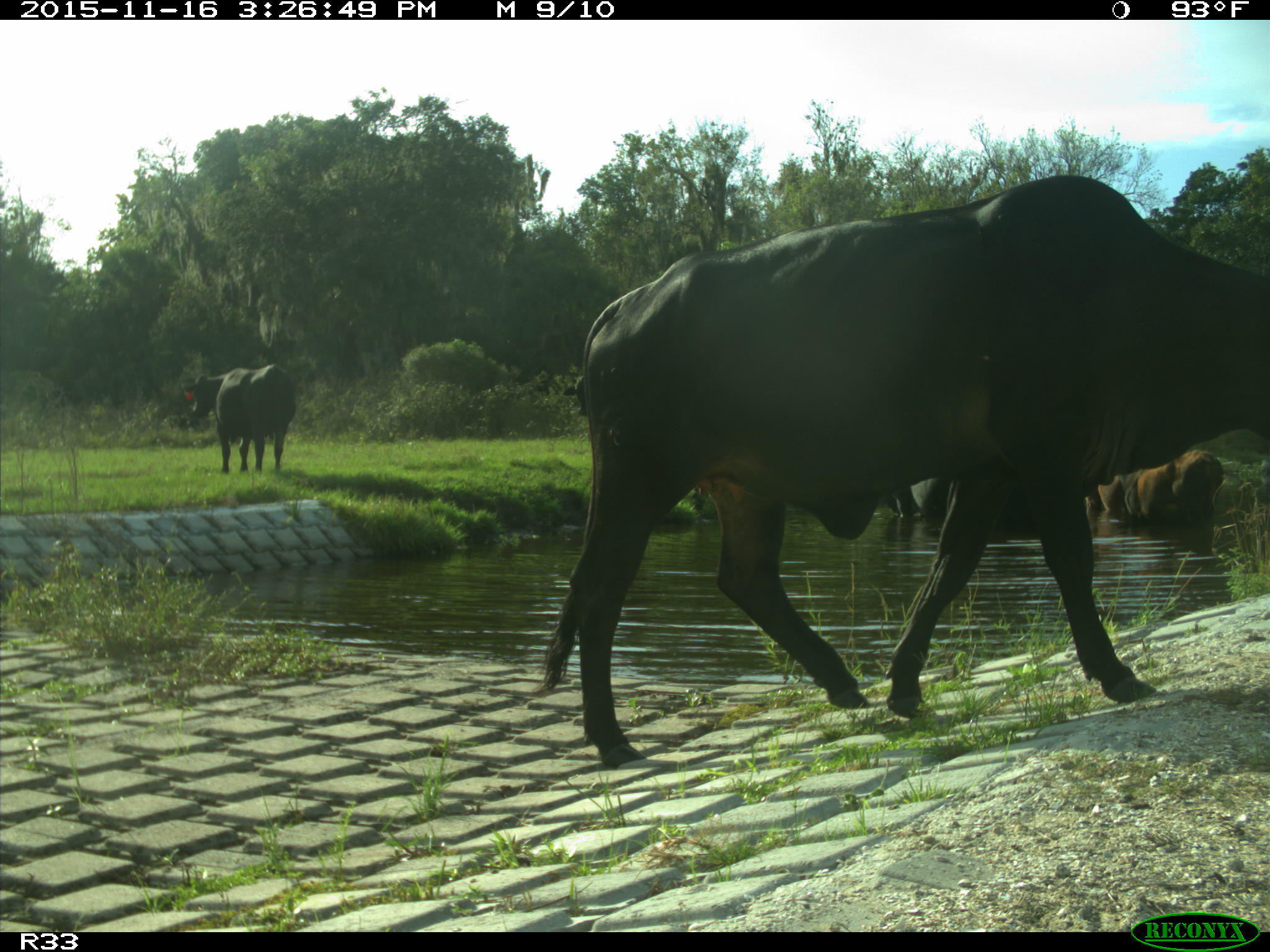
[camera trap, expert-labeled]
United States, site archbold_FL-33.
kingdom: Animalia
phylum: Chordata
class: Mammalia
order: Artiodactyla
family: Bovidae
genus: Bos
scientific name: Bos taurus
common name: domestic cow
Bos taurus (domestic cow).